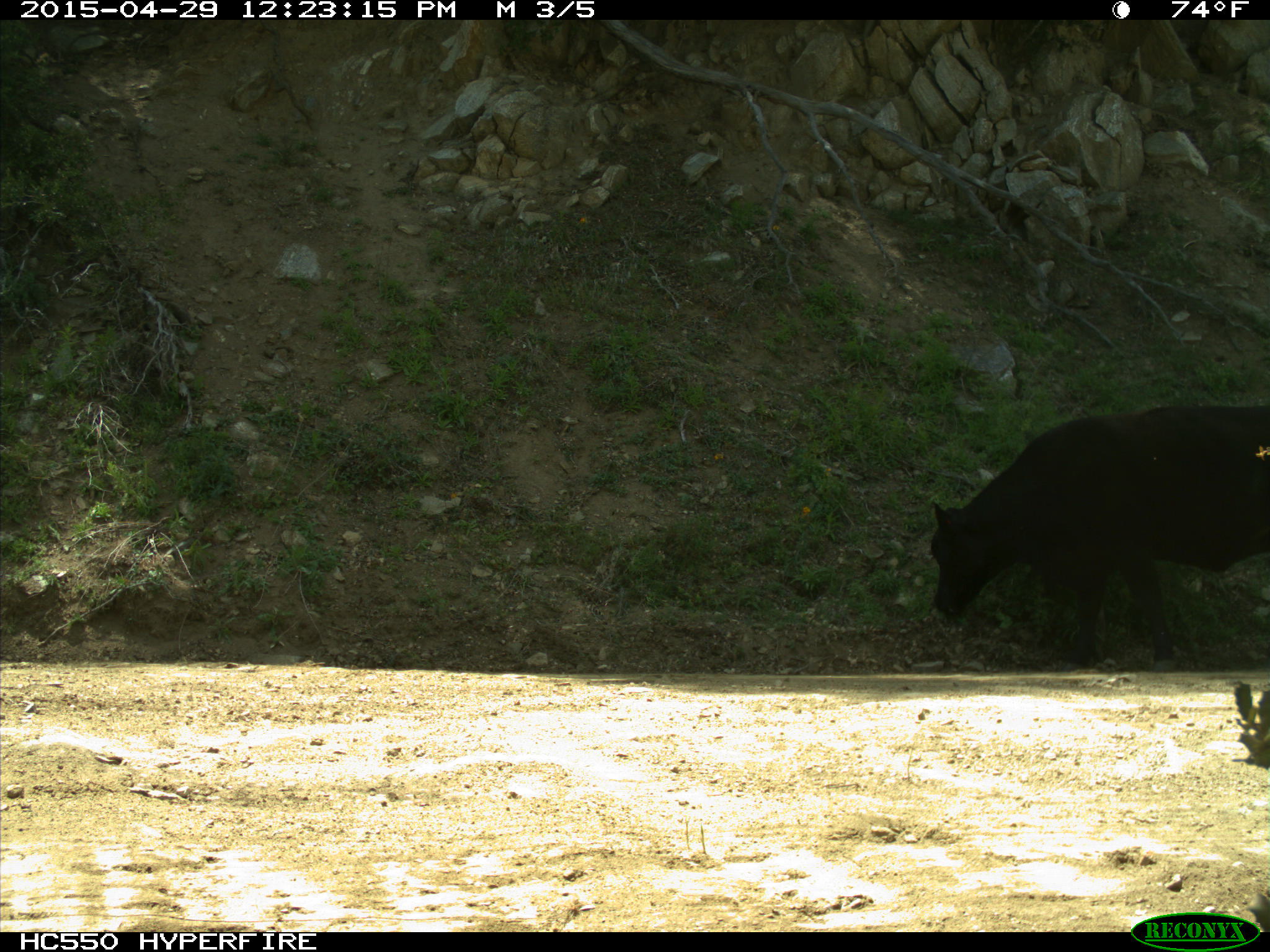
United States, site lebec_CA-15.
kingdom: Animalia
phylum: Chordata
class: Mammalia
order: Artiodactyla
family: Bovidae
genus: Bos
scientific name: Bos taurus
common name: domestic cow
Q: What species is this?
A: Bos taurus (domestic cow).